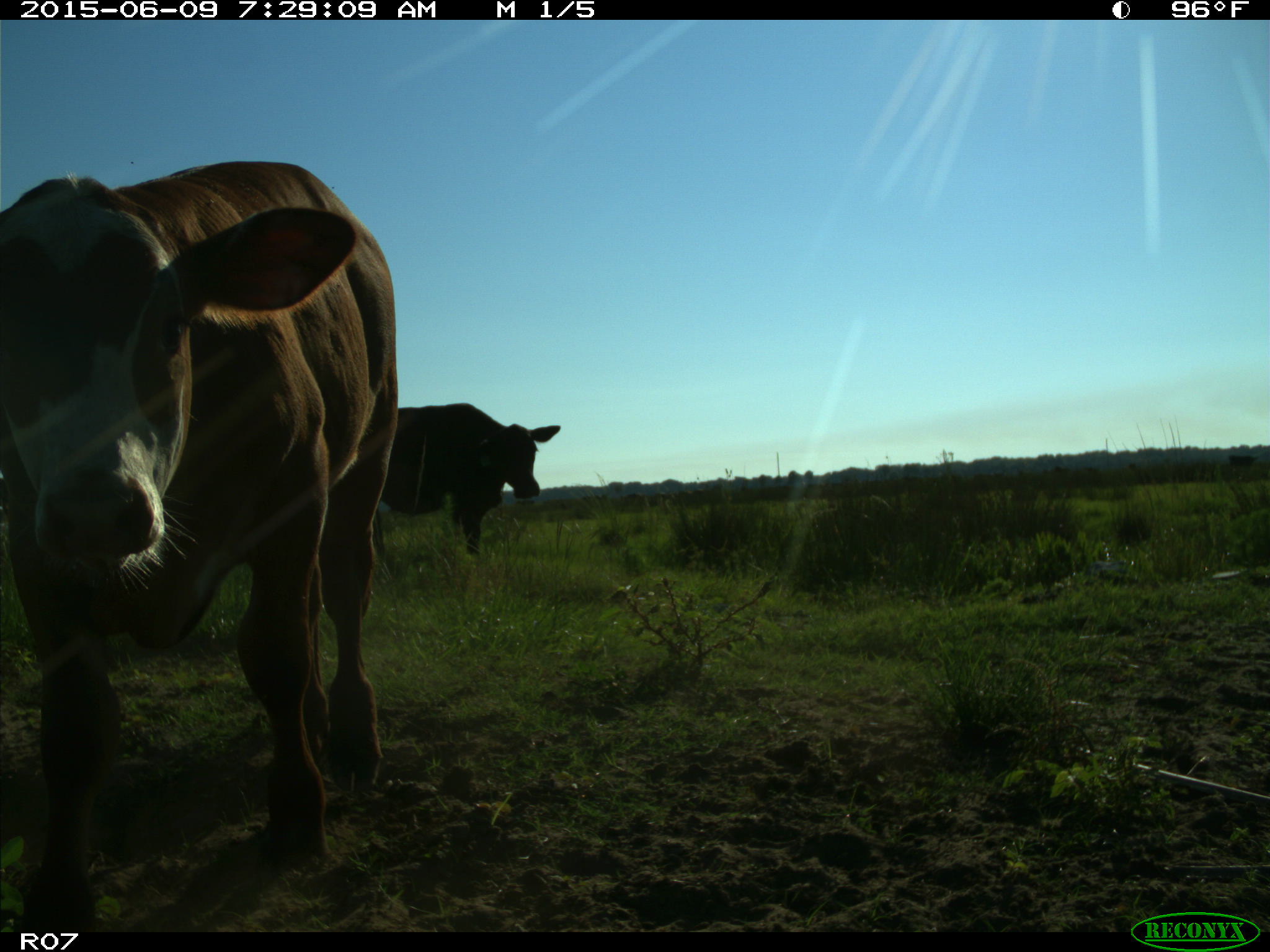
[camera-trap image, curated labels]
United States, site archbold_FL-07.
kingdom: Animalia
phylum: Chordata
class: Mammalia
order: Artiodactyla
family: Bovidae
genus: Bos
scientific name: Bos taurus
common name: domestic cow